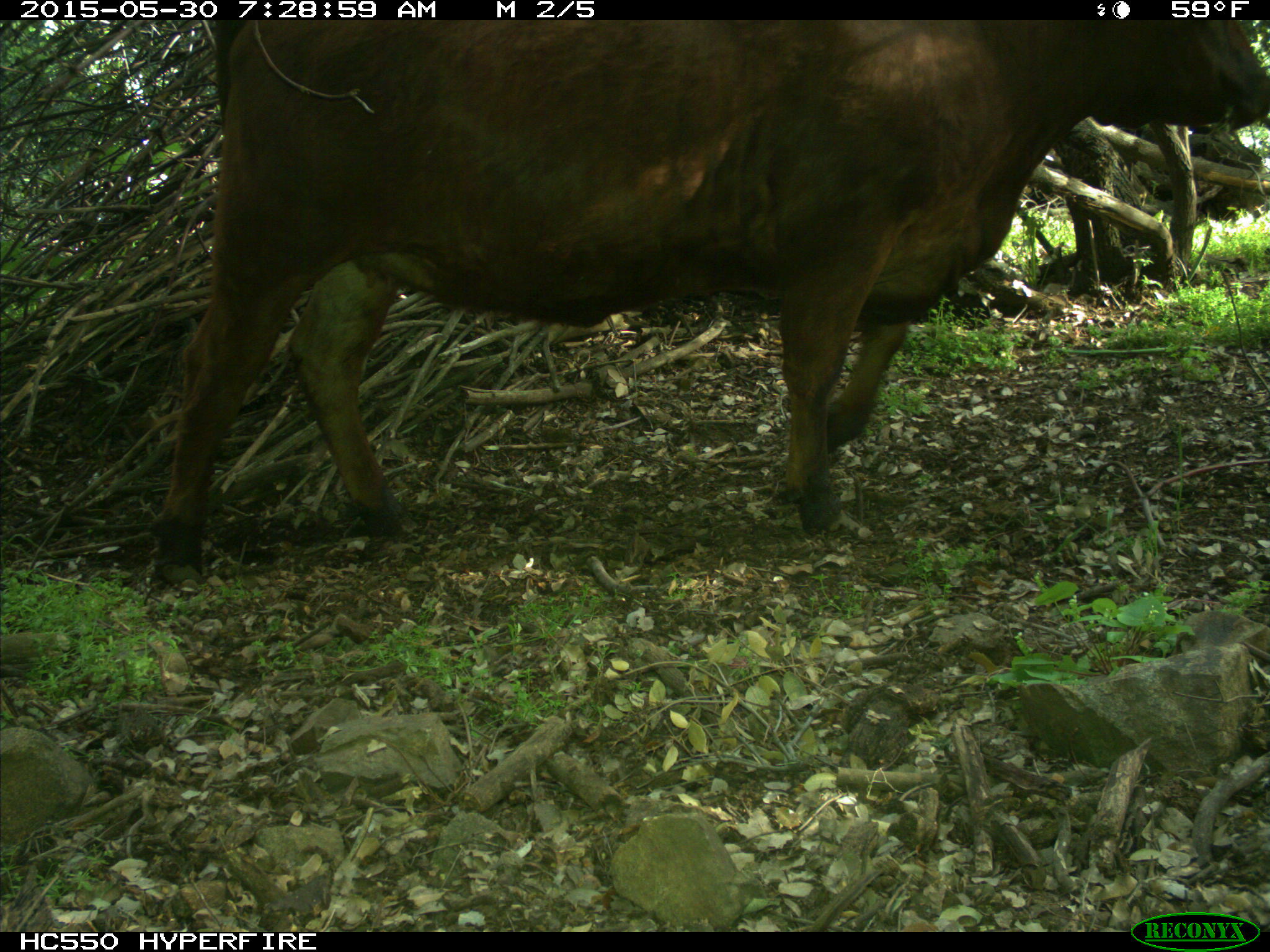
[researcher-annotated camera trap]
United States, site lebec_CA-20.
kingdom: Animalia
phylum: Chordata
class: Mammalia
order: Artiodactyla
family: Bovidae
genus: Bos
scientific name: Bos taurus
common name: domestic cow